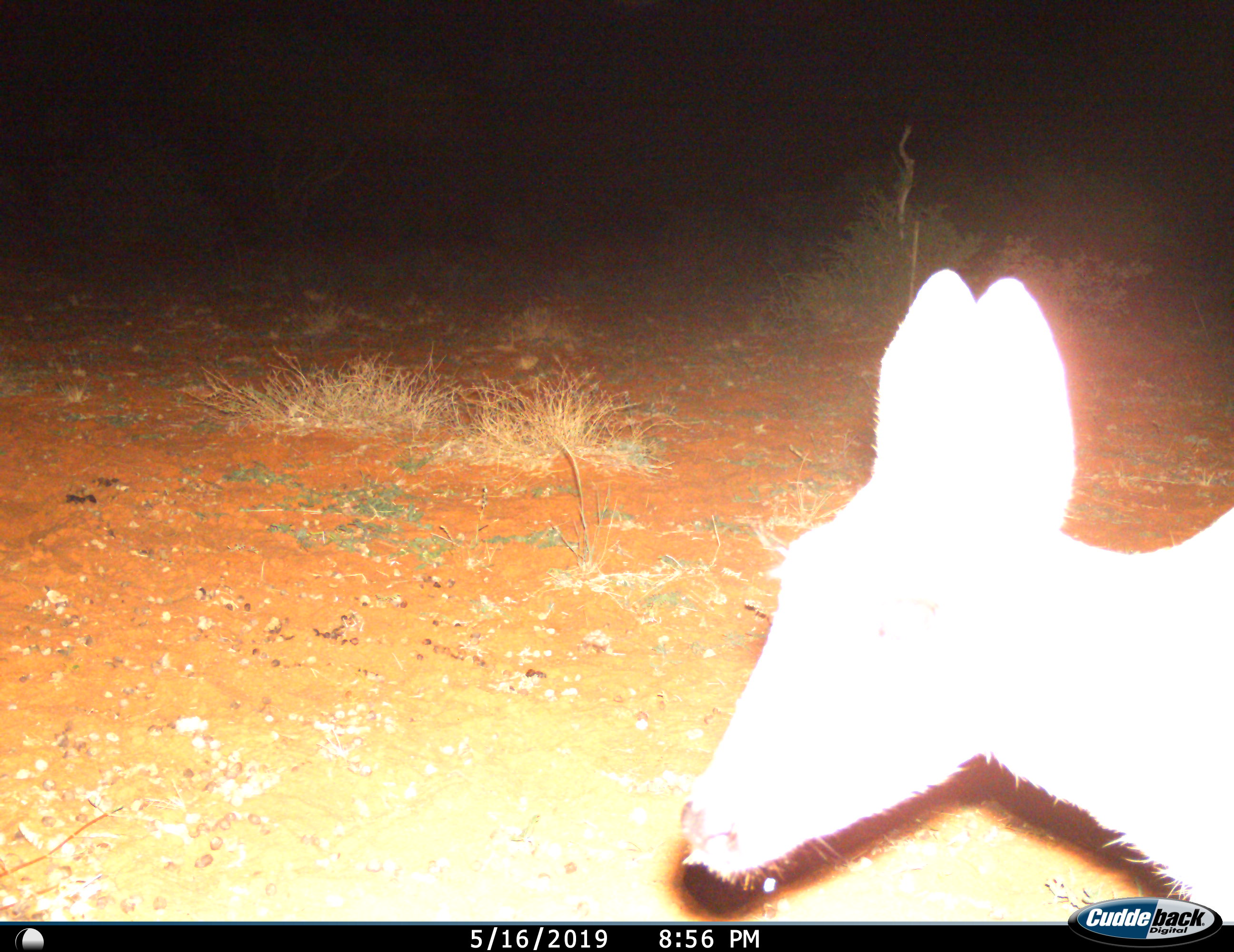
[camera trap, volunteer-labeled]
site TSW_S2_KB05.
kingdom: Animalia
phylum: Chordata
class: Mammalia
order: Artiodactyla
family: Bovidae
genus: Raphicerus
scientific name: Raphicerus campestris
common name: steenbok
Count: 1.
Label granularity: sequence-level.